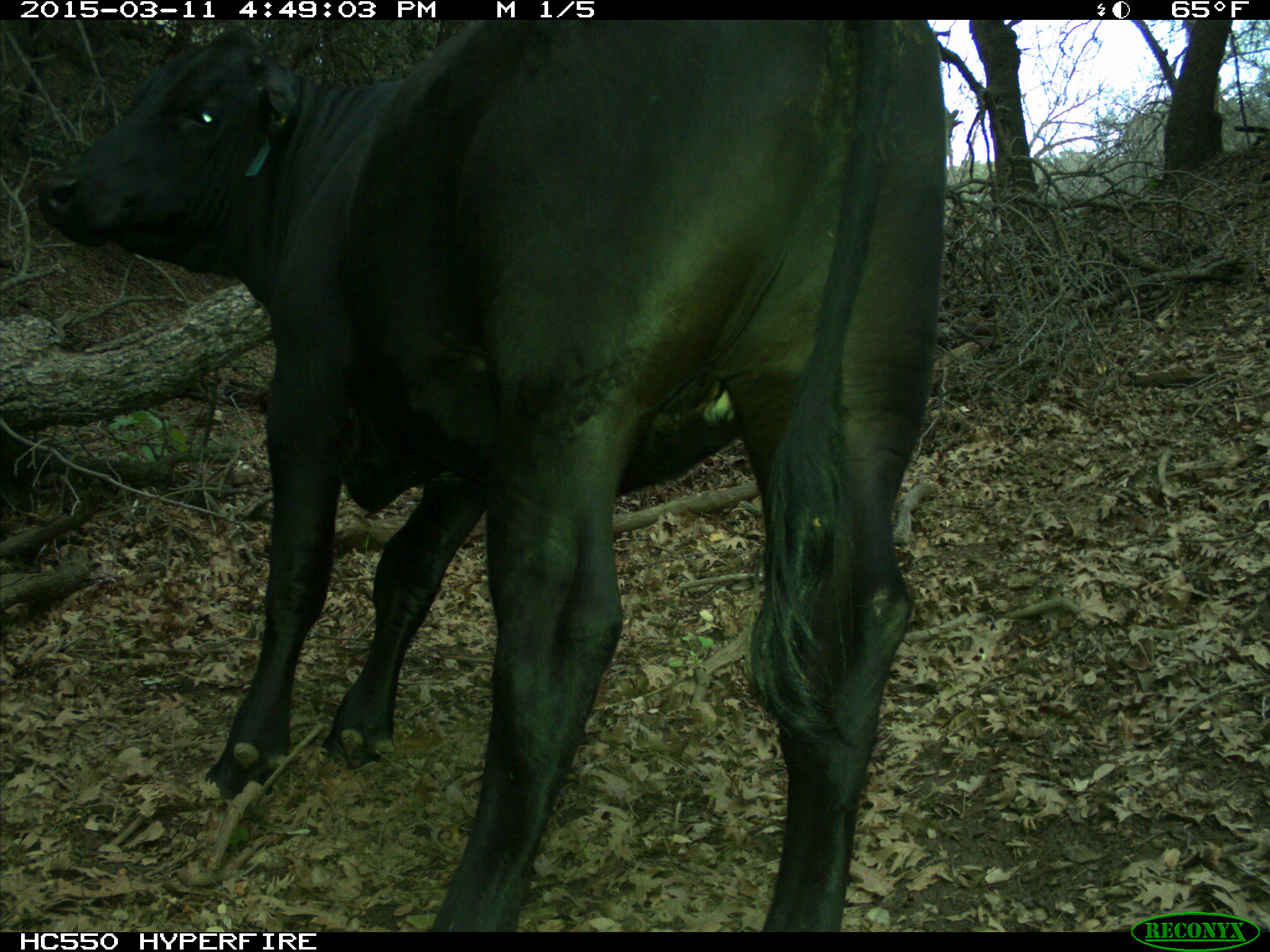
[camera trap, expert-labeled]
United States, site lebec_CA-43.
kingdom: Animalia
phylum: Chordata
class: Mammalia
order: Artiodactyla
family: Bovidae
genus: Bos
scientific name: Bos taurus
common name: domestic cow